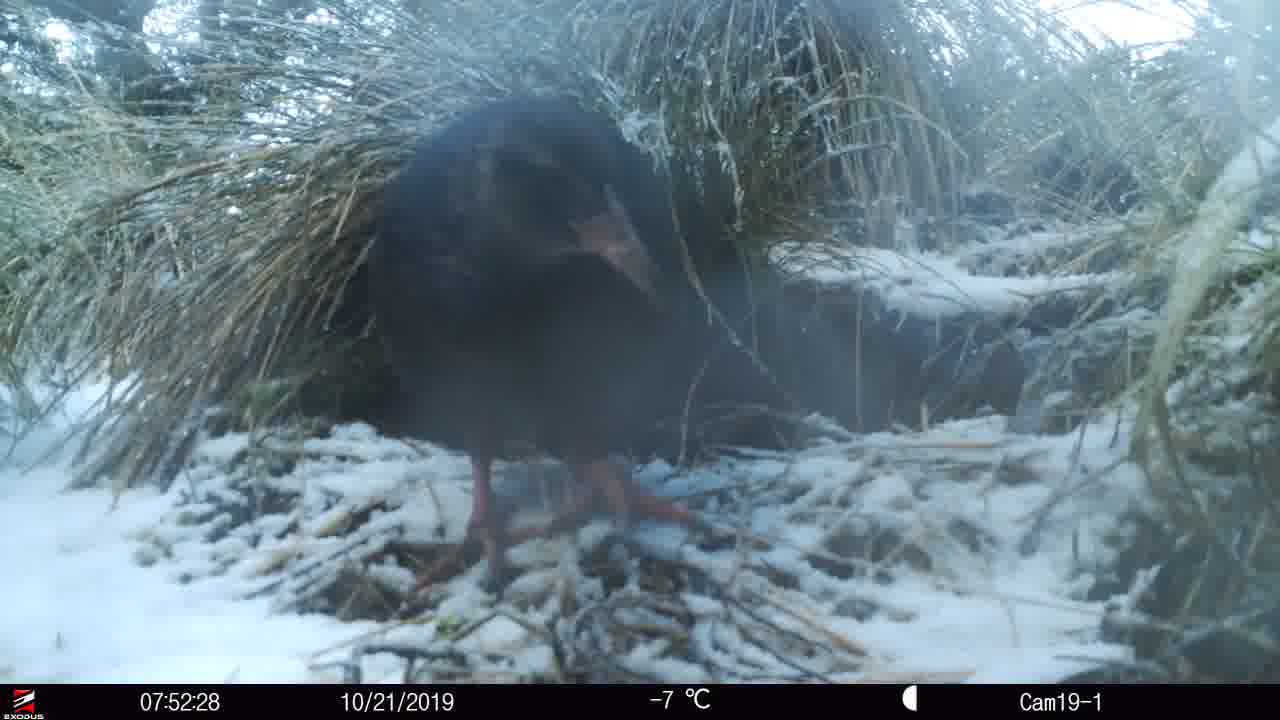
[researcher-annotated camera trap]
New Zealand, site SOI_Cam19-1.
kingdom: Animalia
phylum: Chordata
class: Aves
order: Gruiformes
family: Rallidae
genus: Gallirallus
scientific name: Gallirallus australis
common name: weka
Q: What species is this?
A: Weka (Gallirallus australis).